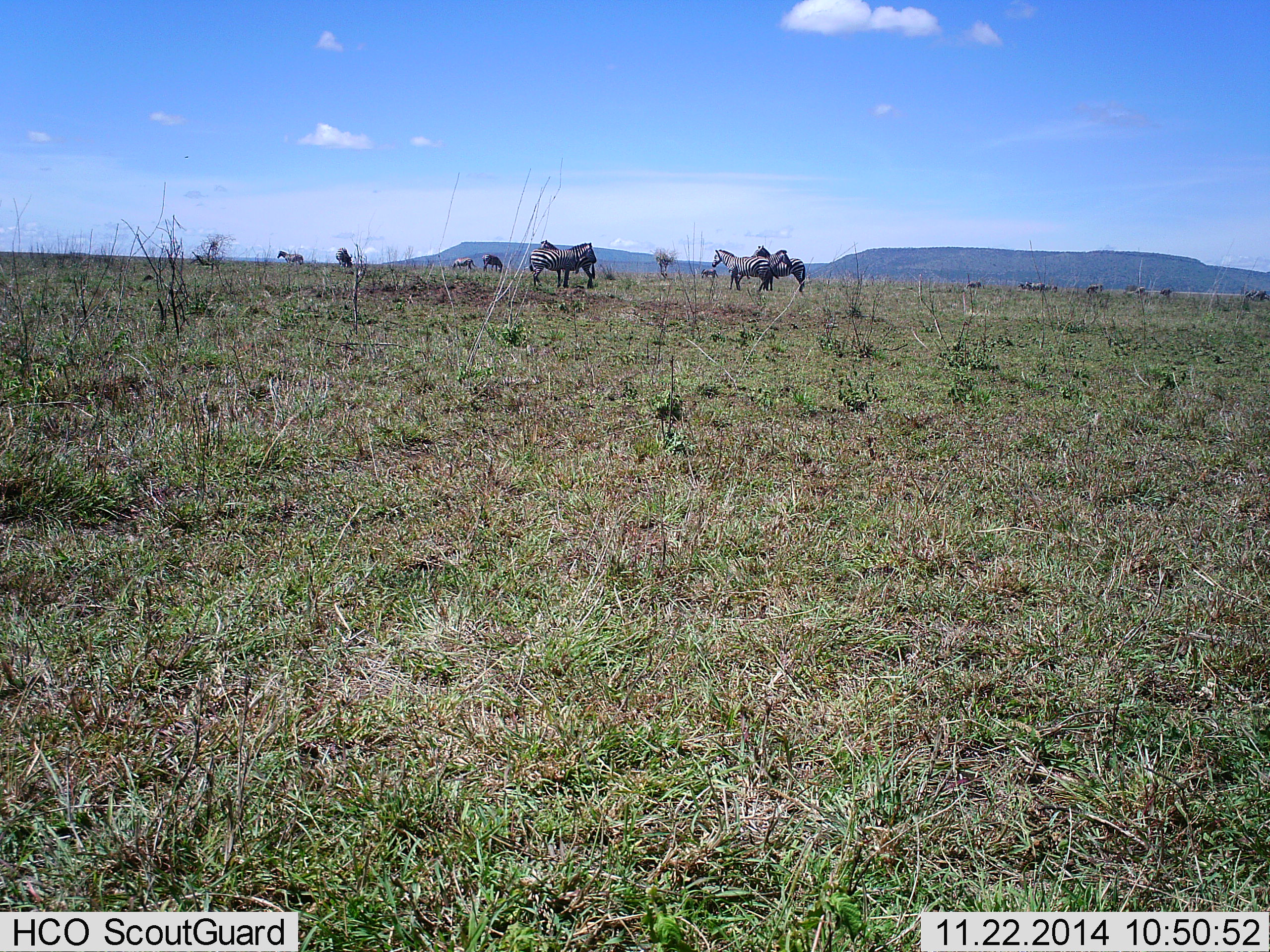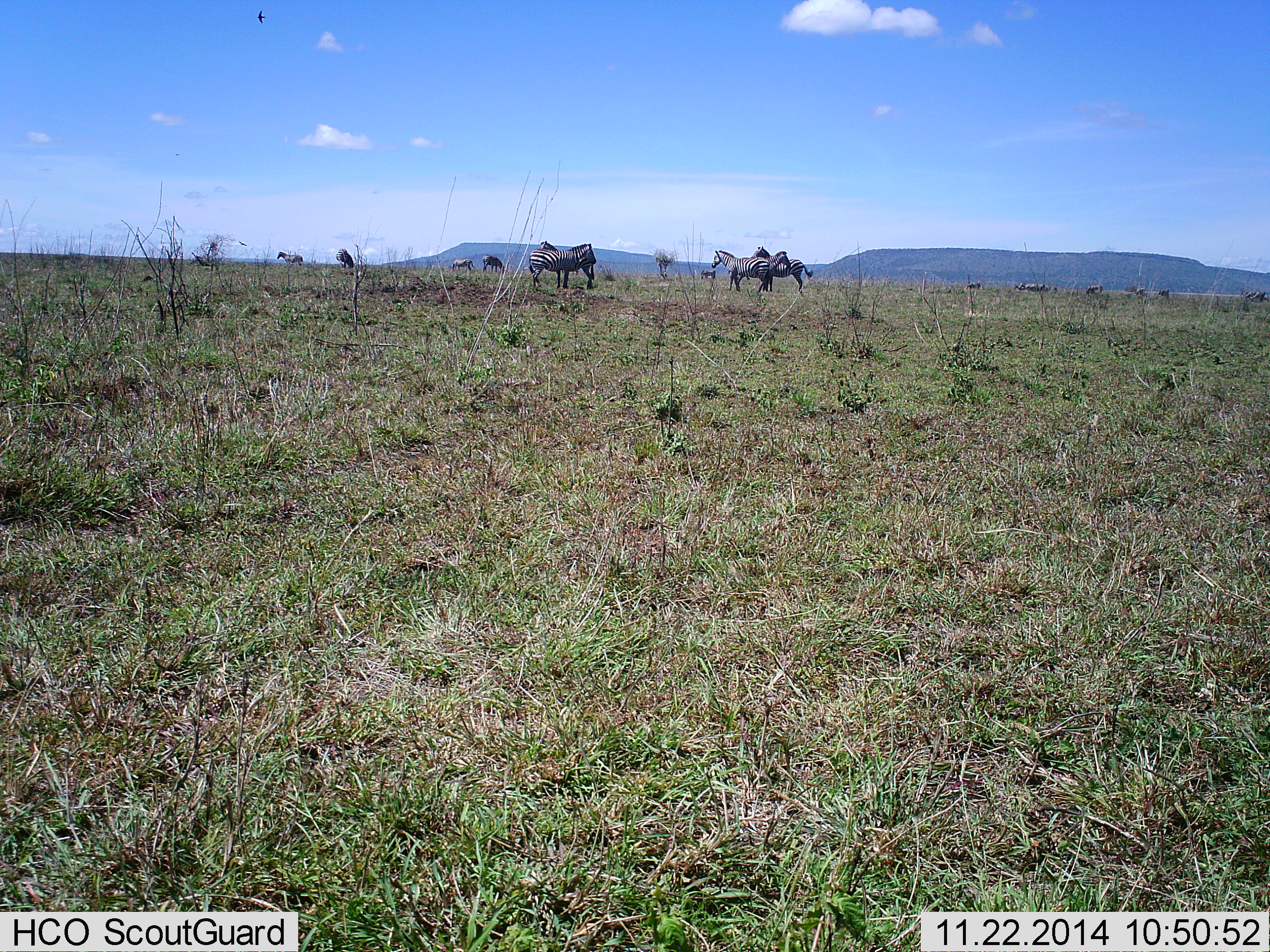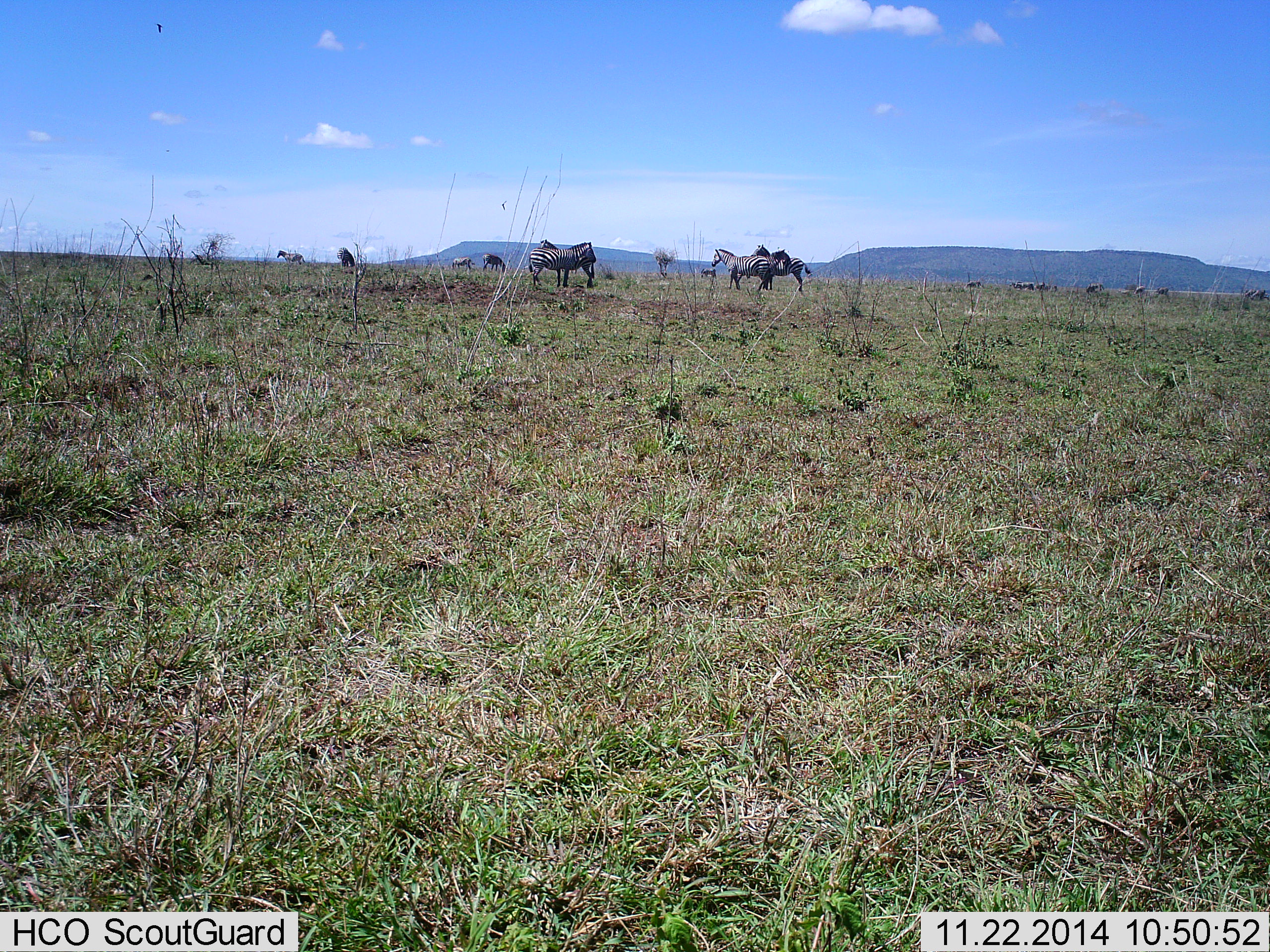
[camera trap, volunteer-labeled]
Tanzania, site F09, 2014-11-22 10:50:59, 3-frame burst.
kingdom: Animalia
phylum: Chordata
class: Mammalia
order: Perissodactyla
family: Equidae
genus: Equus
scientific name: Equus quagga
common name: plains zebra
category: zebra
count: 10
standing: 100%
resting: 0%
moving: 9%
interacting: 0%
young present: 0%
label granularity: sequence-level